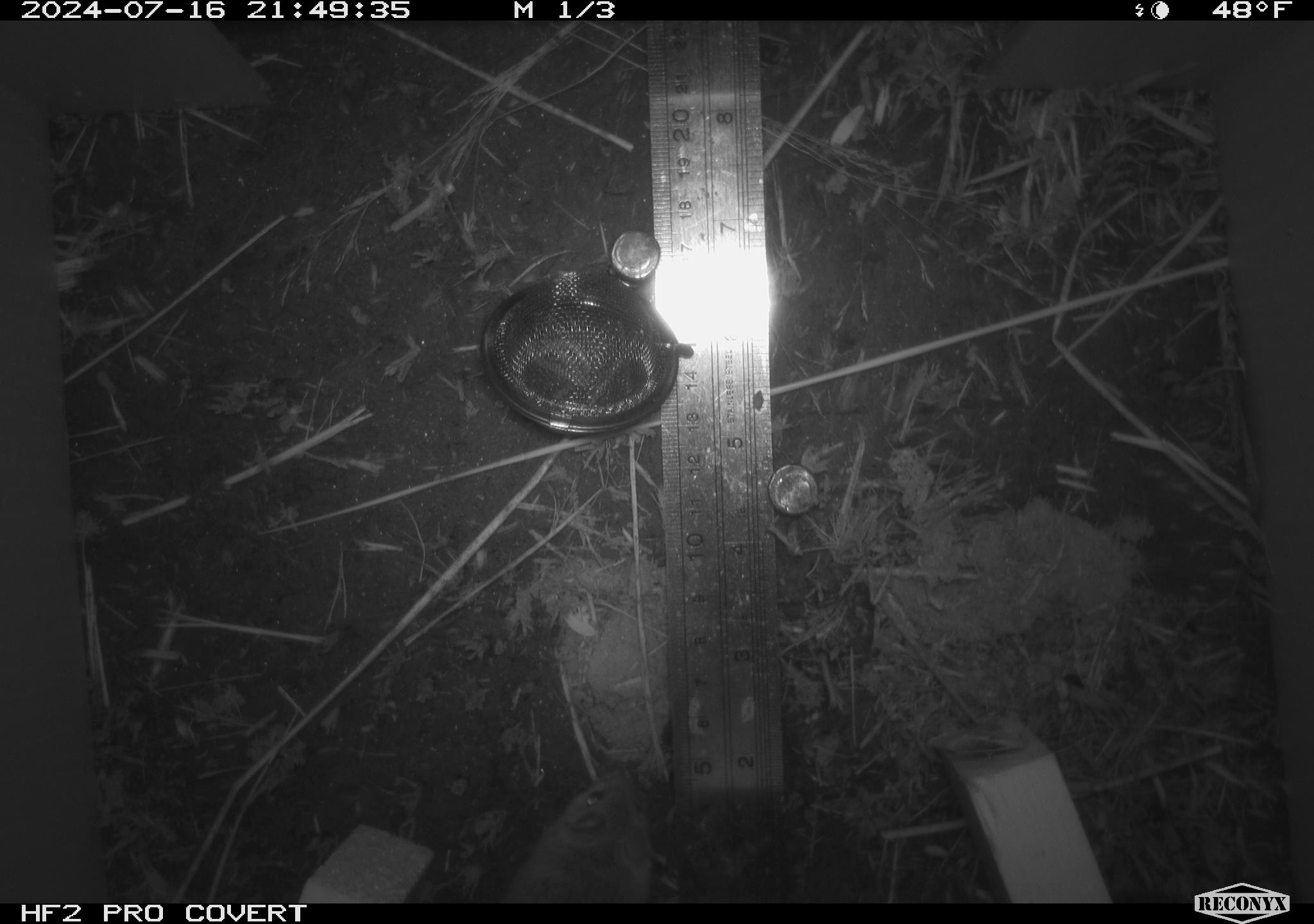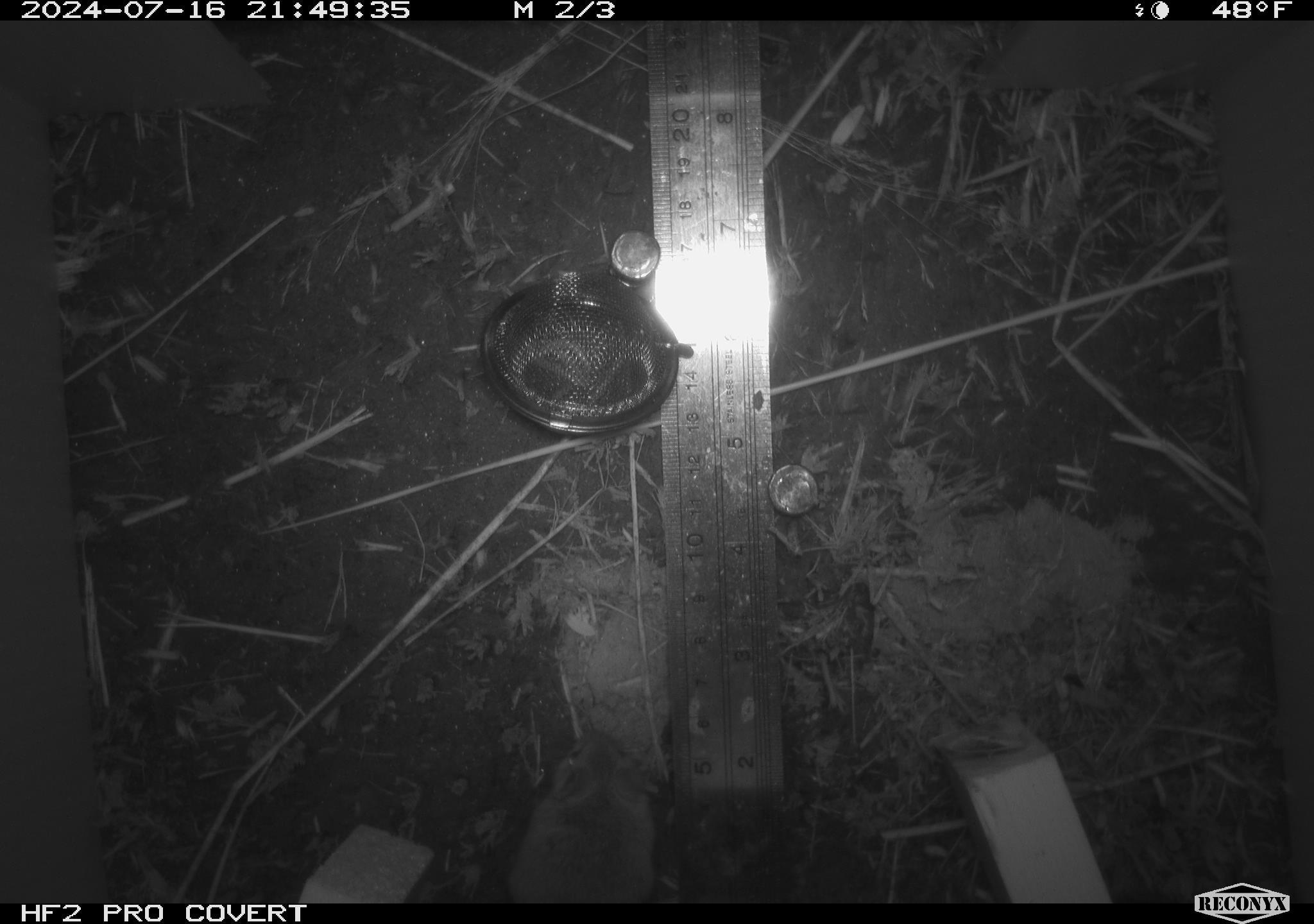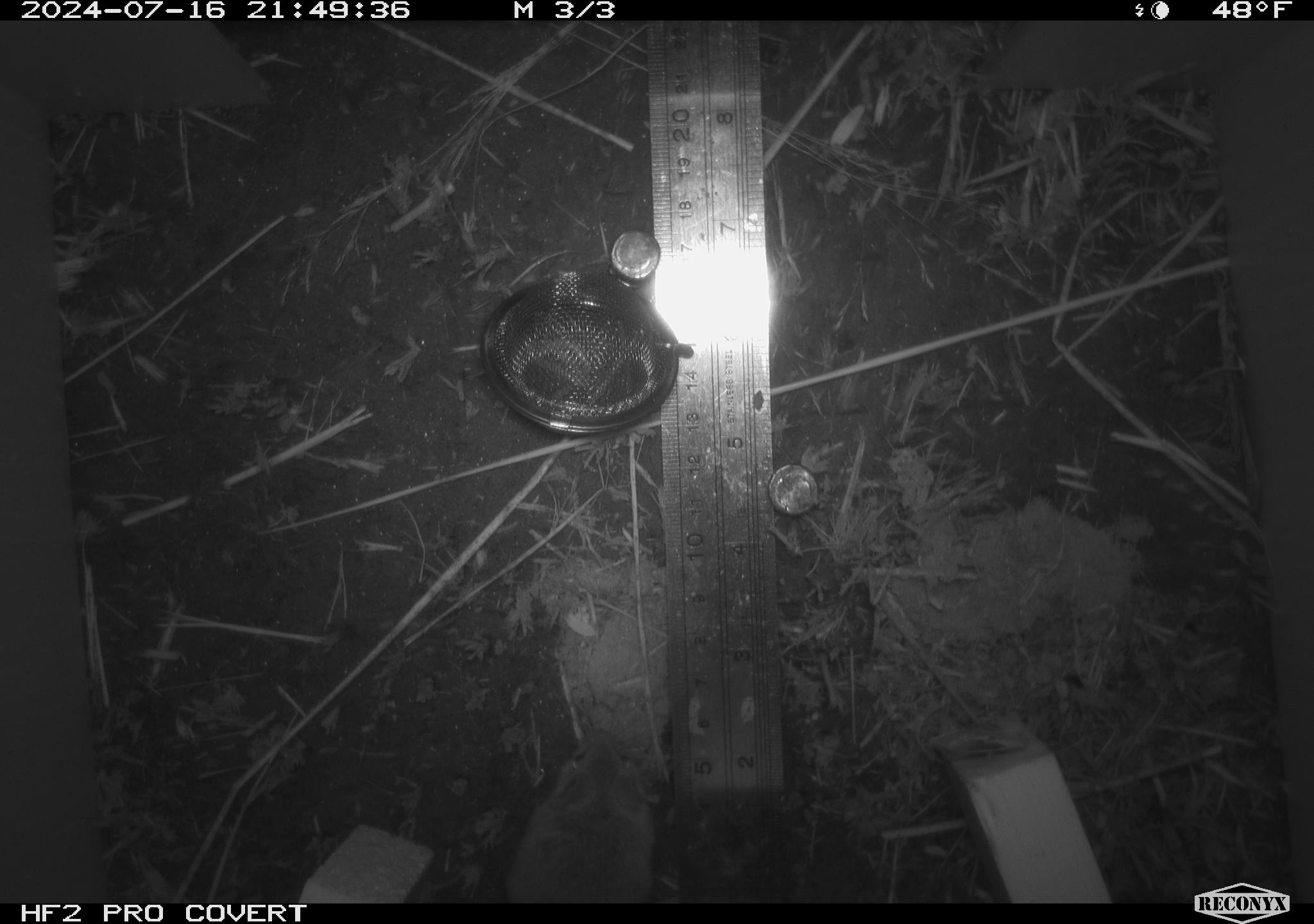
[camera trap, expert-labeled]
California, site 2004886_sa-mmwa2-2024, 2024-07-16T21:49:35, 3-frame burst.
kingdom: Animalia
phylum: Chordata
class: Mammalia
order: Rodentia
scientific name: Rodentia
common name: mouse species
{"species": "mouse species (Rodentia)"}